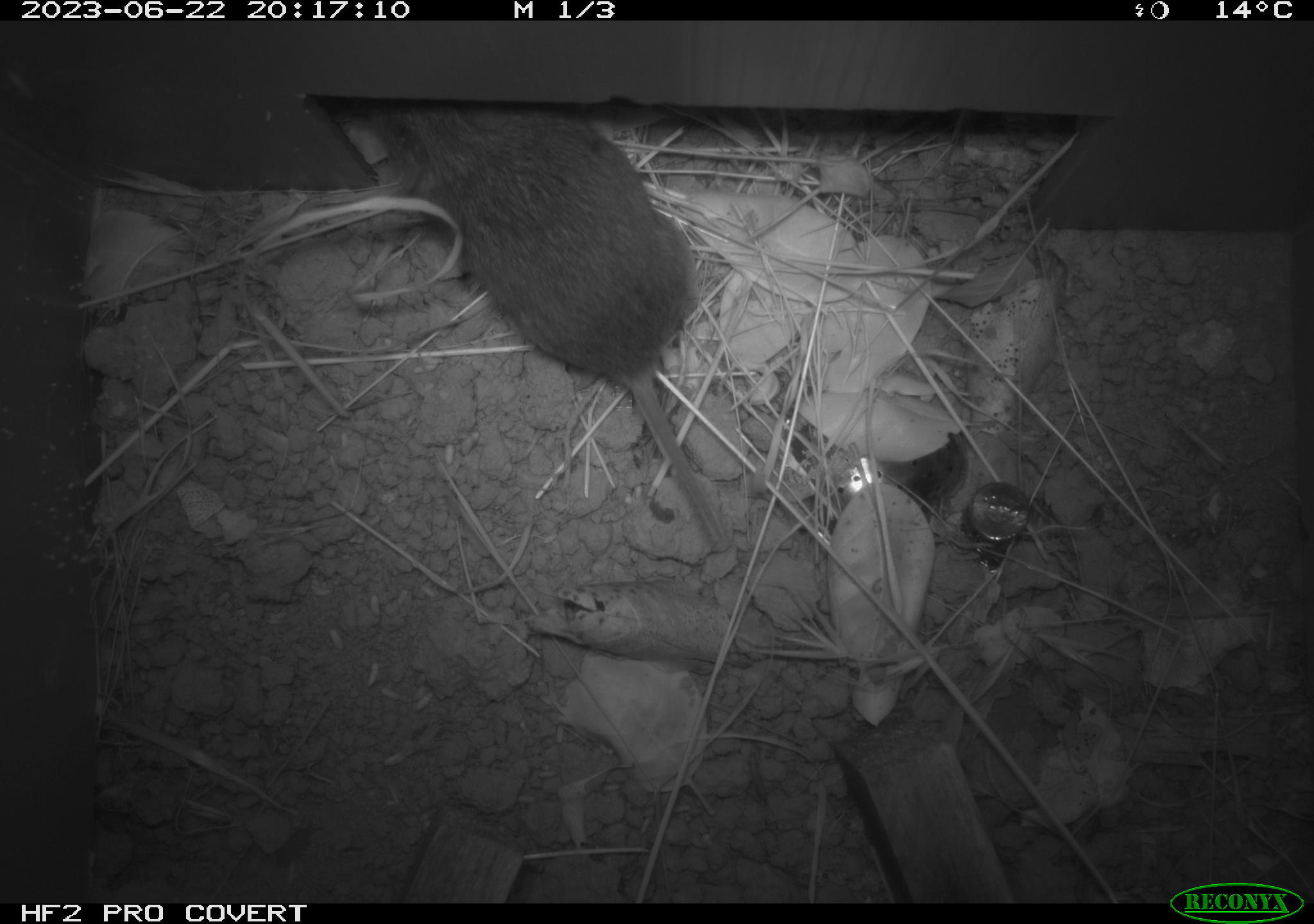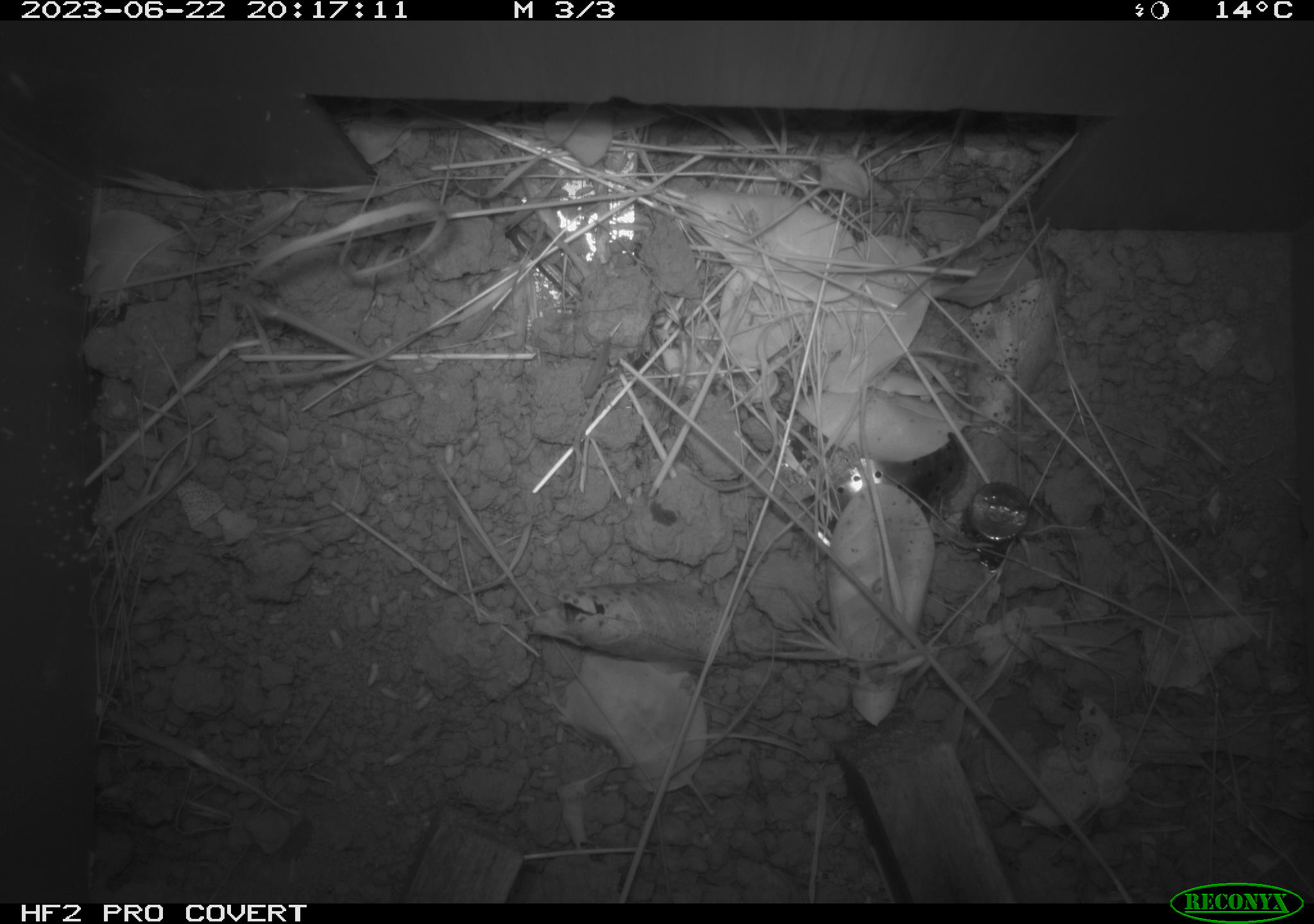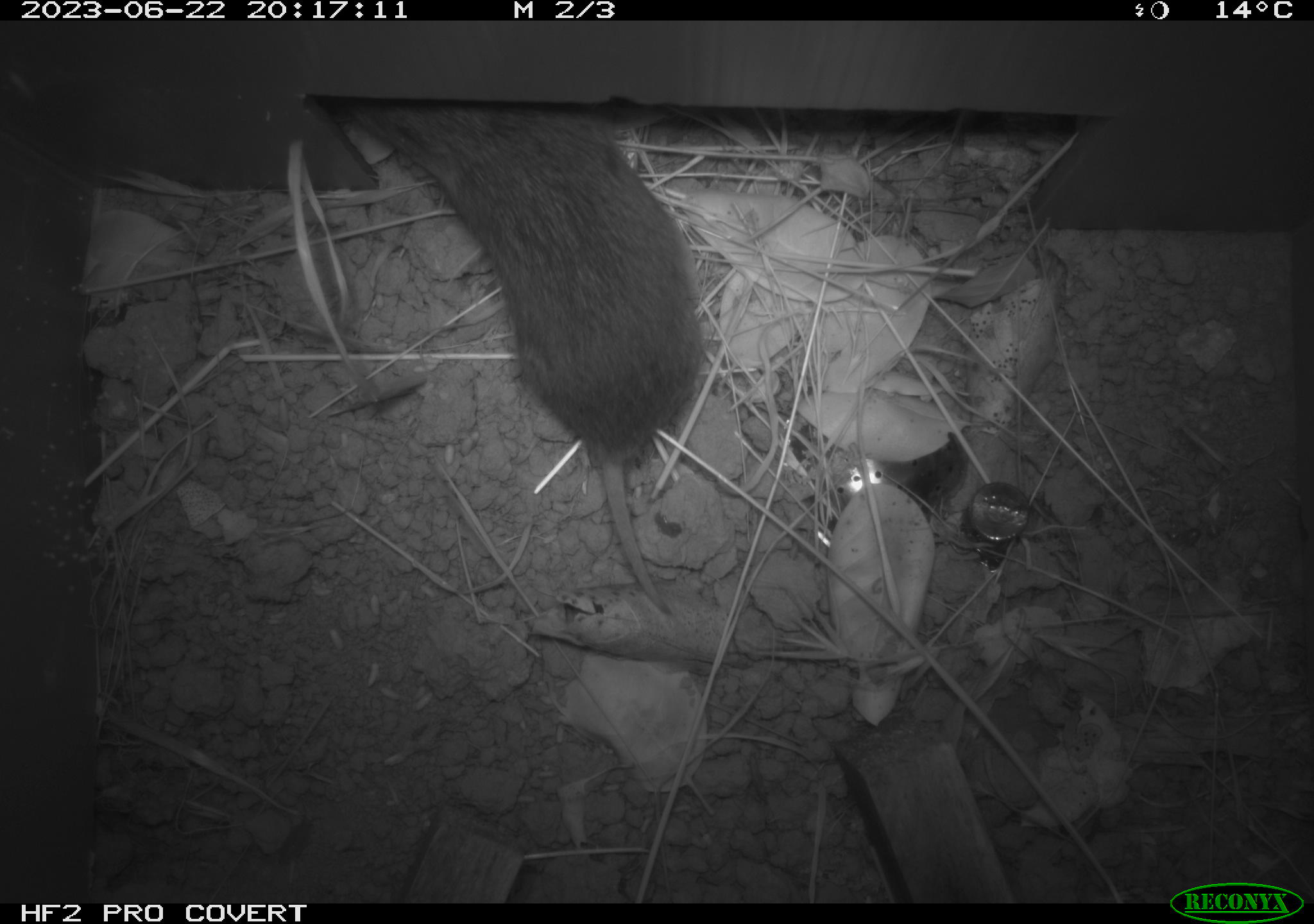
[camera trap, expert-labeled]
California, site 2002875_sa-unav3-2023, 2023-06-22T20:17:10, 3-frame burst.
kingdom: Animalia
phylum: Chordata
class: Mammalia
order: Rodentia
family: Cricetidae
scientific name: Arvicolinae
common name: voles, lemmings, and muskrats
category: arvicolinae subfamily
Arvicolinae subfamily (voles, lemmings, and muskrats) (Arvicolinae).